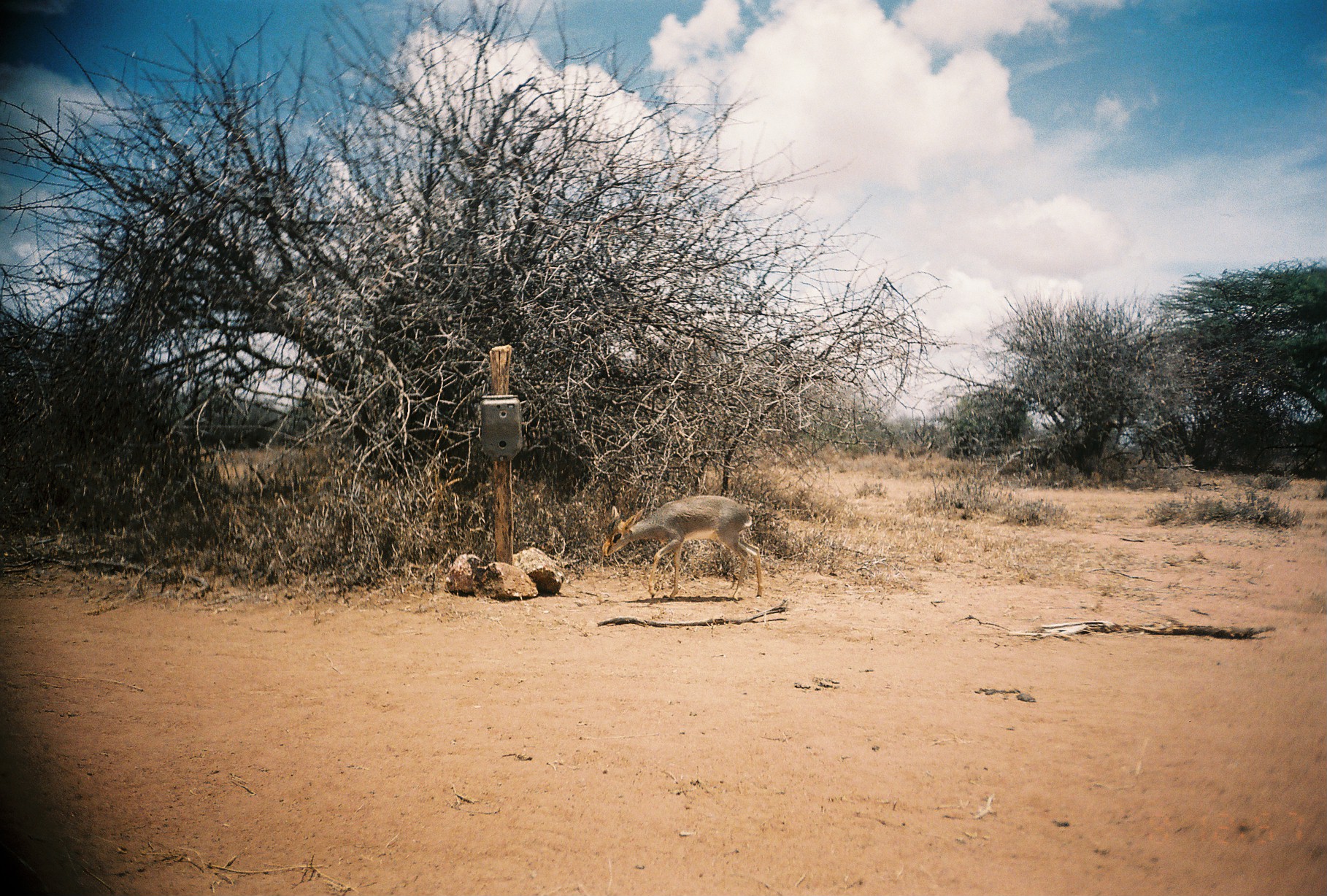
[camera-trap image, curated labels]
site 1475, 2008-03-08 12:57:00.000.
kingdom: Animalia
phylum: Chordata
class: Mammalia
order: Artiodactyla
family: Bovidae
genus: Madoqua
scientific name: Madoqua guentheri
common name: günther's dik-dik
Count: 1.